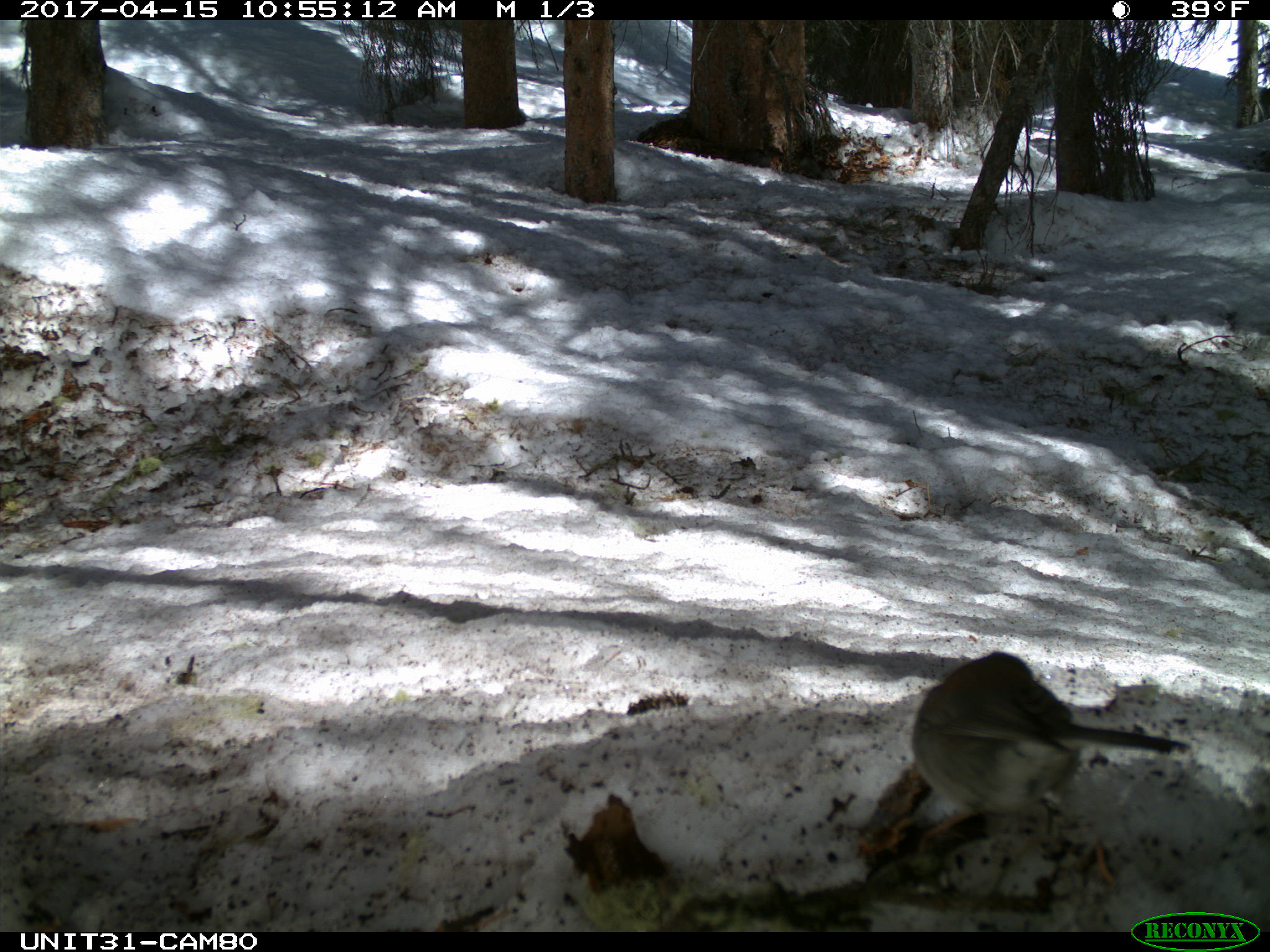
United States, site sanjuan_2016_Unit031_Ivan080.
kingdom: Animalia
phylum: Chordata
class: Aves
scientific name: Aves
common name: birds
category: unidentified bird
Unidentified bird (birds) (Aves).